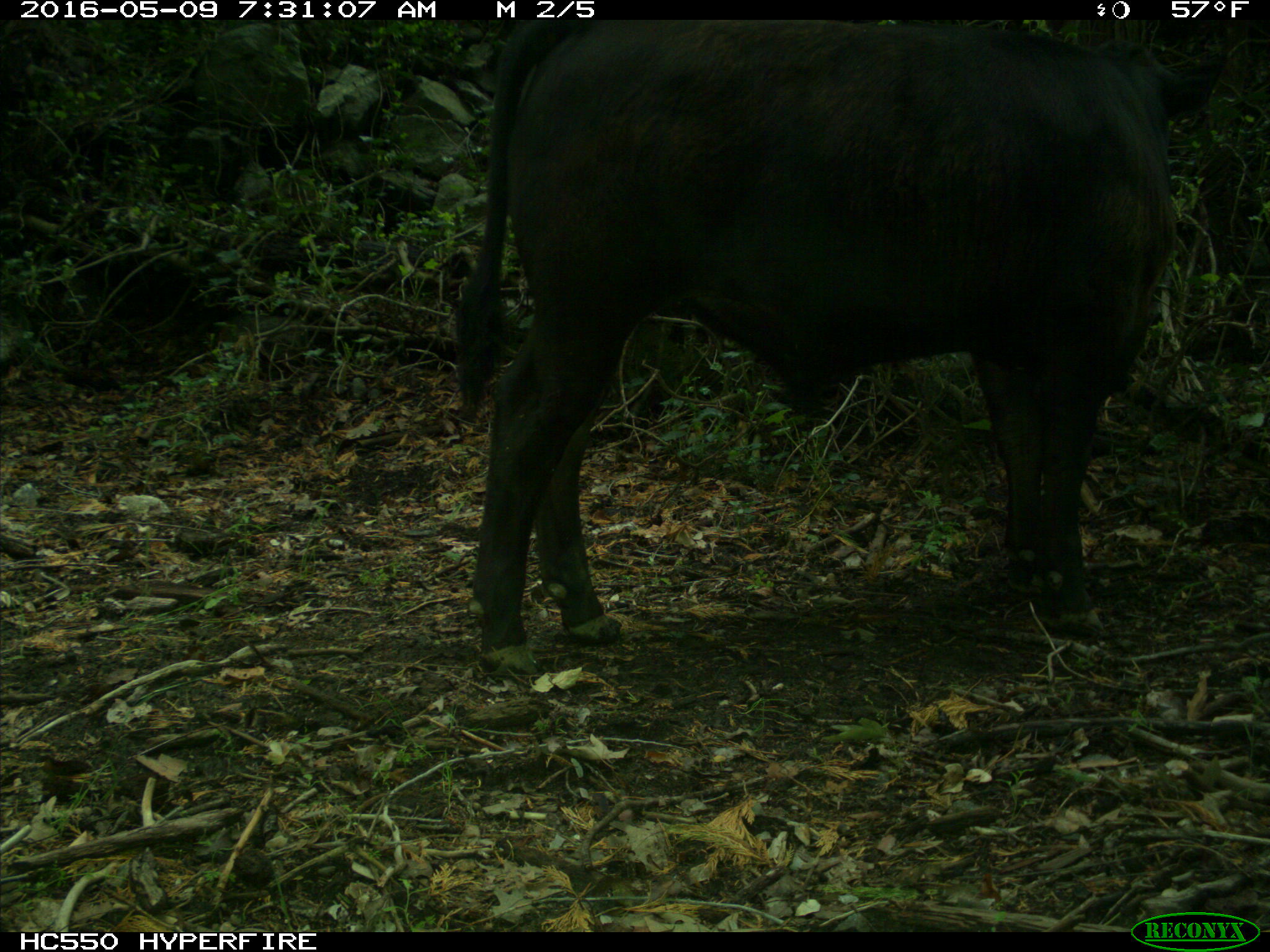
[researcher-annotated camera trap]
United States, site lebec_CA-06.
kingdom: Animalia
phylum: Chordata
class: Mammalia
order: Artiodactyla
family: Bovidae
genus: Bos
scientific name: Bos taurus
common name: domestic cow